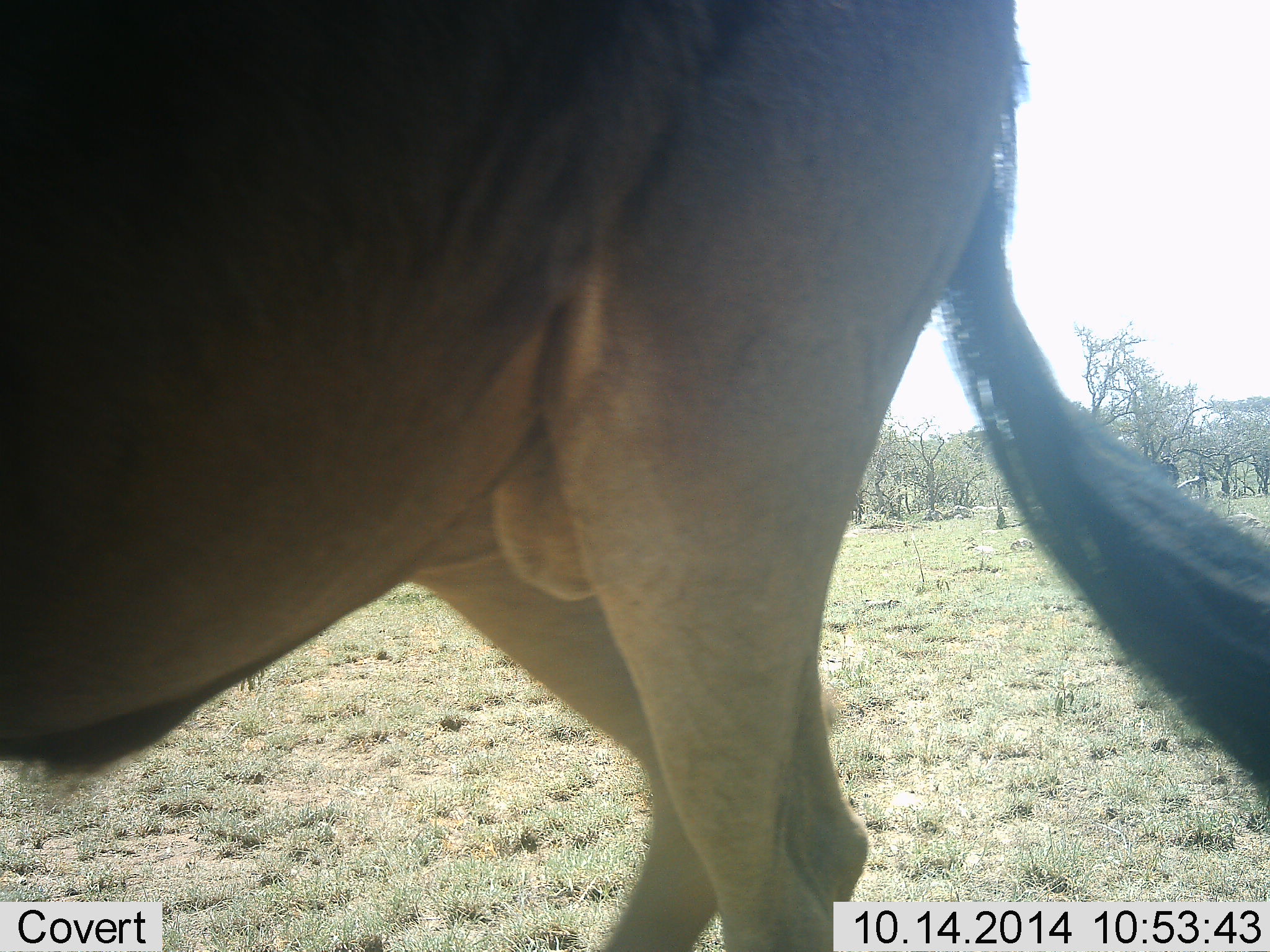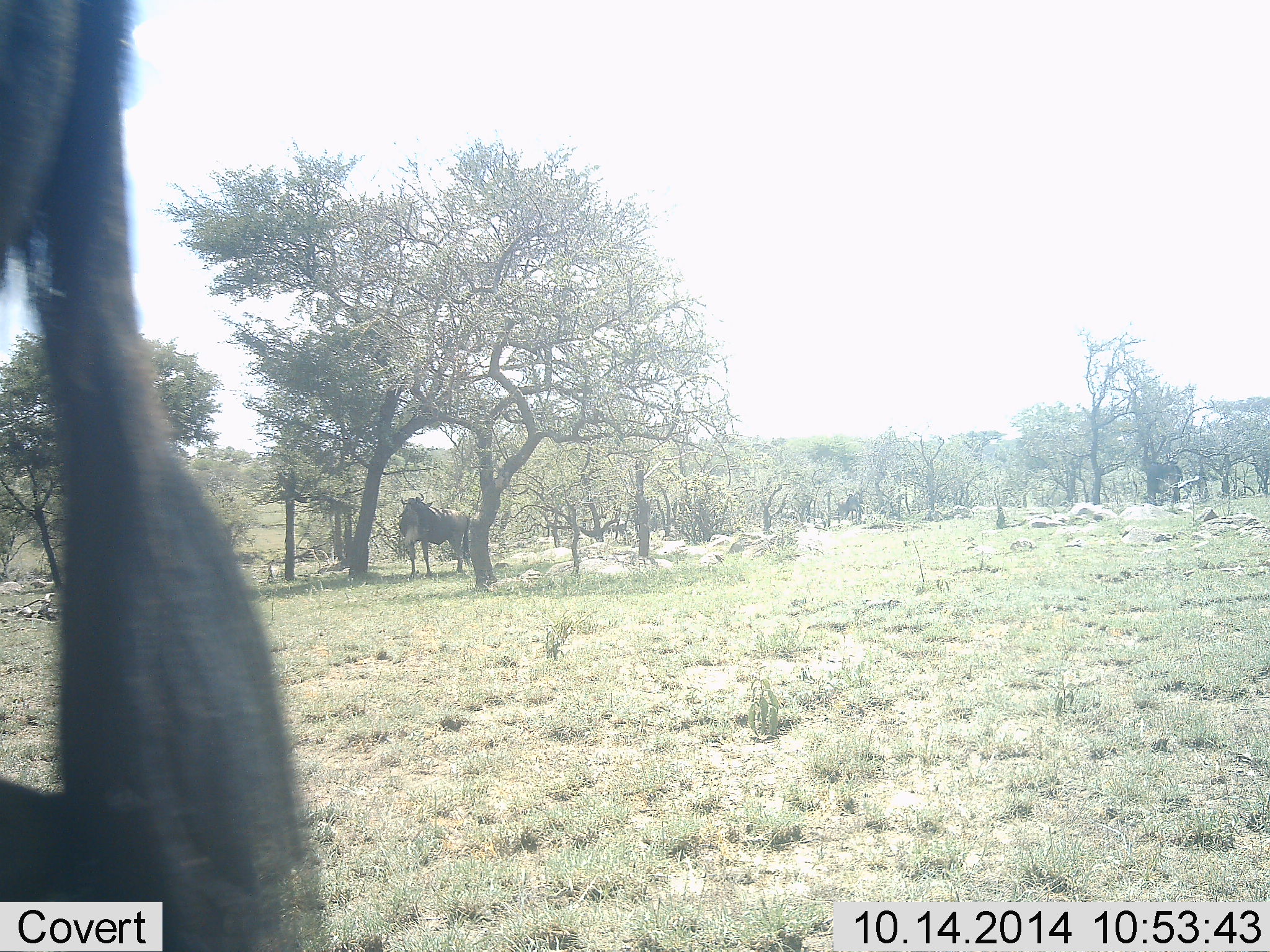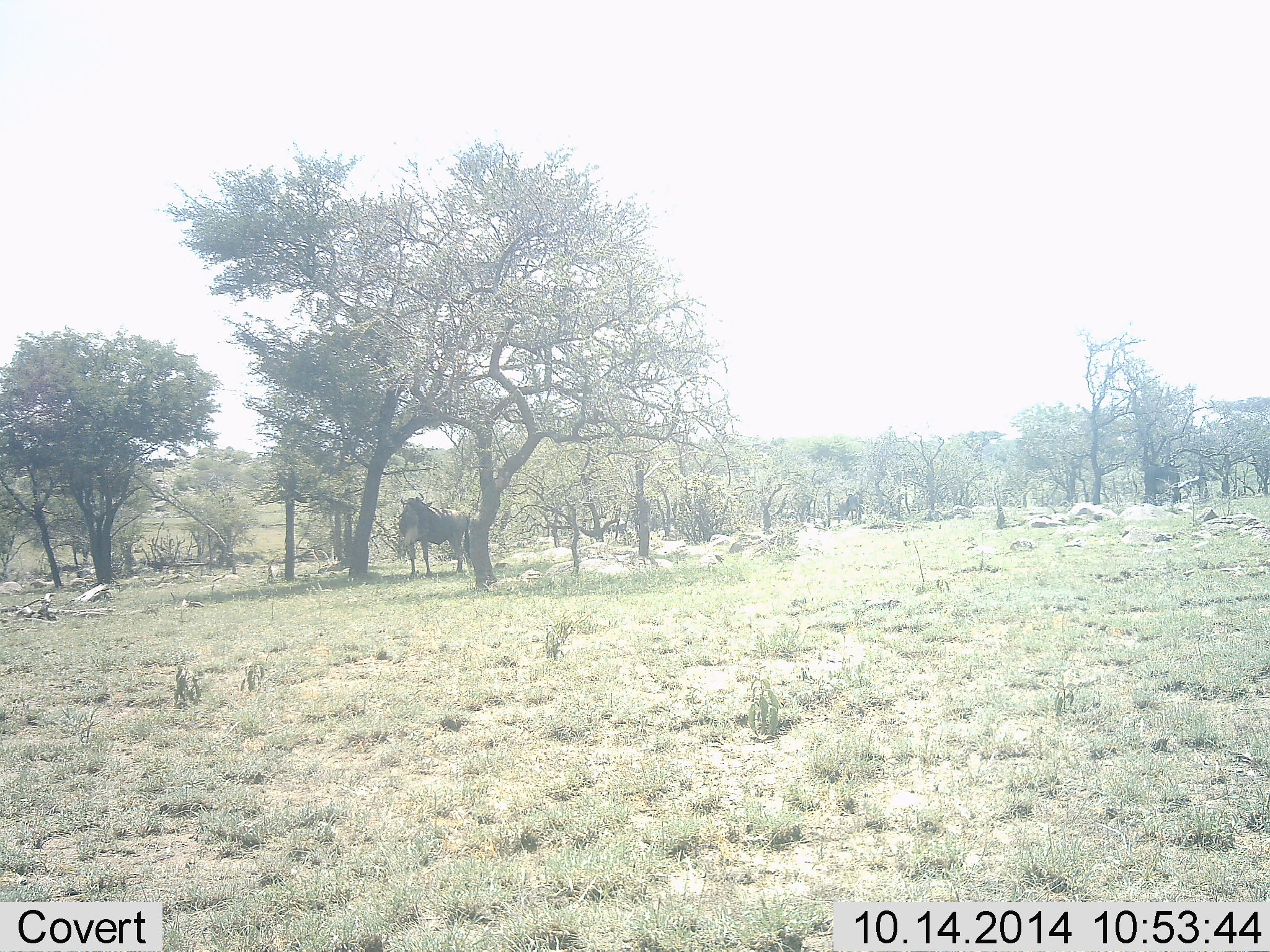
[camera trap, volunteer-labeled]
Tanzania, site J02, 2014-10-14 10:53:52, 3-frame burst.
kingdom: Animalia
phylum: Chordata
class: Mammalia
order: Artiodactyla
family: Bovidae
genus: Connochaetes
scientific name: Connochaetes taurinus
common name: blue wildebeest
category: wildebeest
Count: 3.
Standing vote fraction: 70%.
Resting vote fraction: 0%.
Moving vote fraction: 100%.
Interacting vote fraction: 0%.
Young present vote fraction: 0%.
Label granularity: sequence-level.